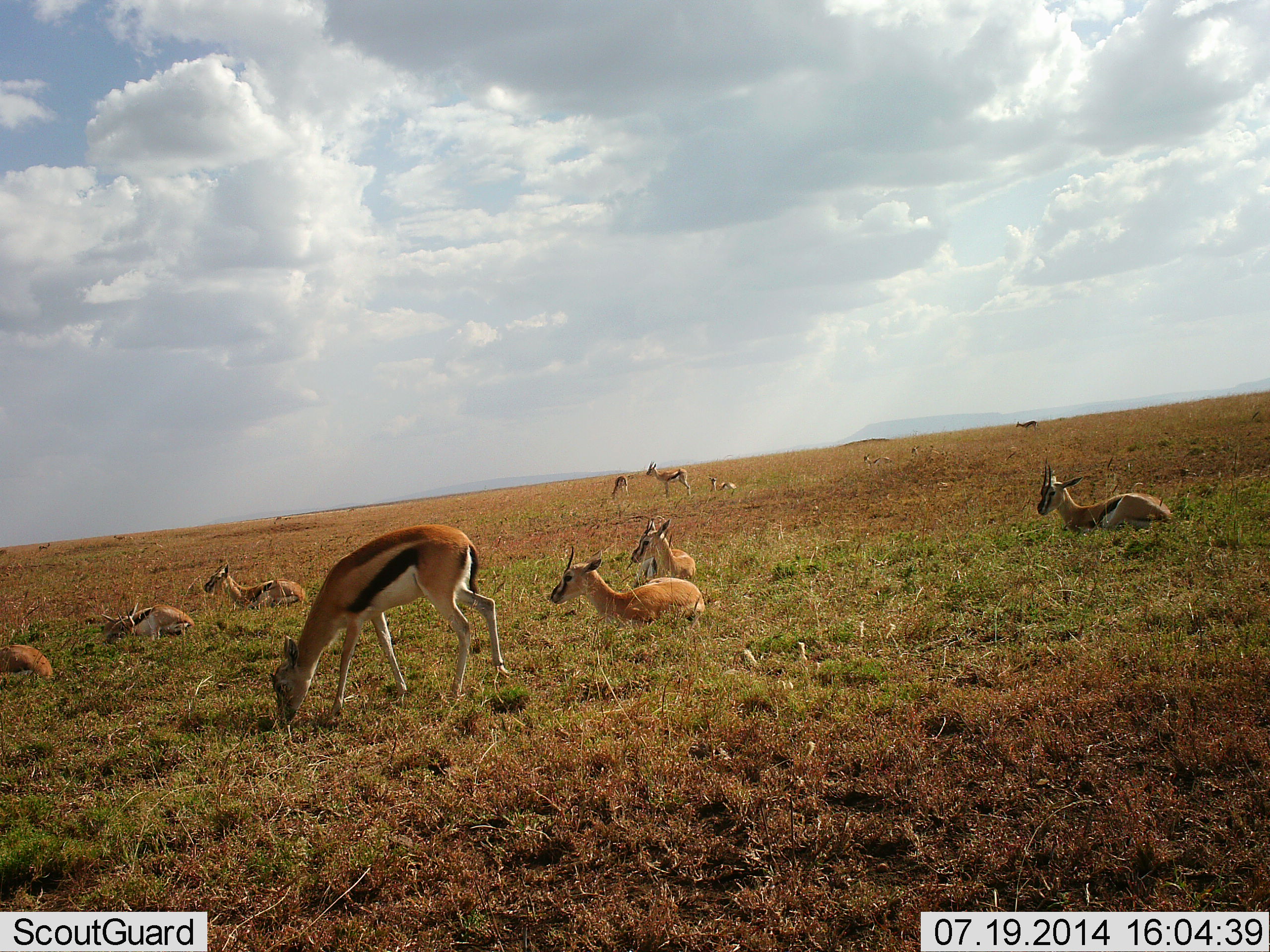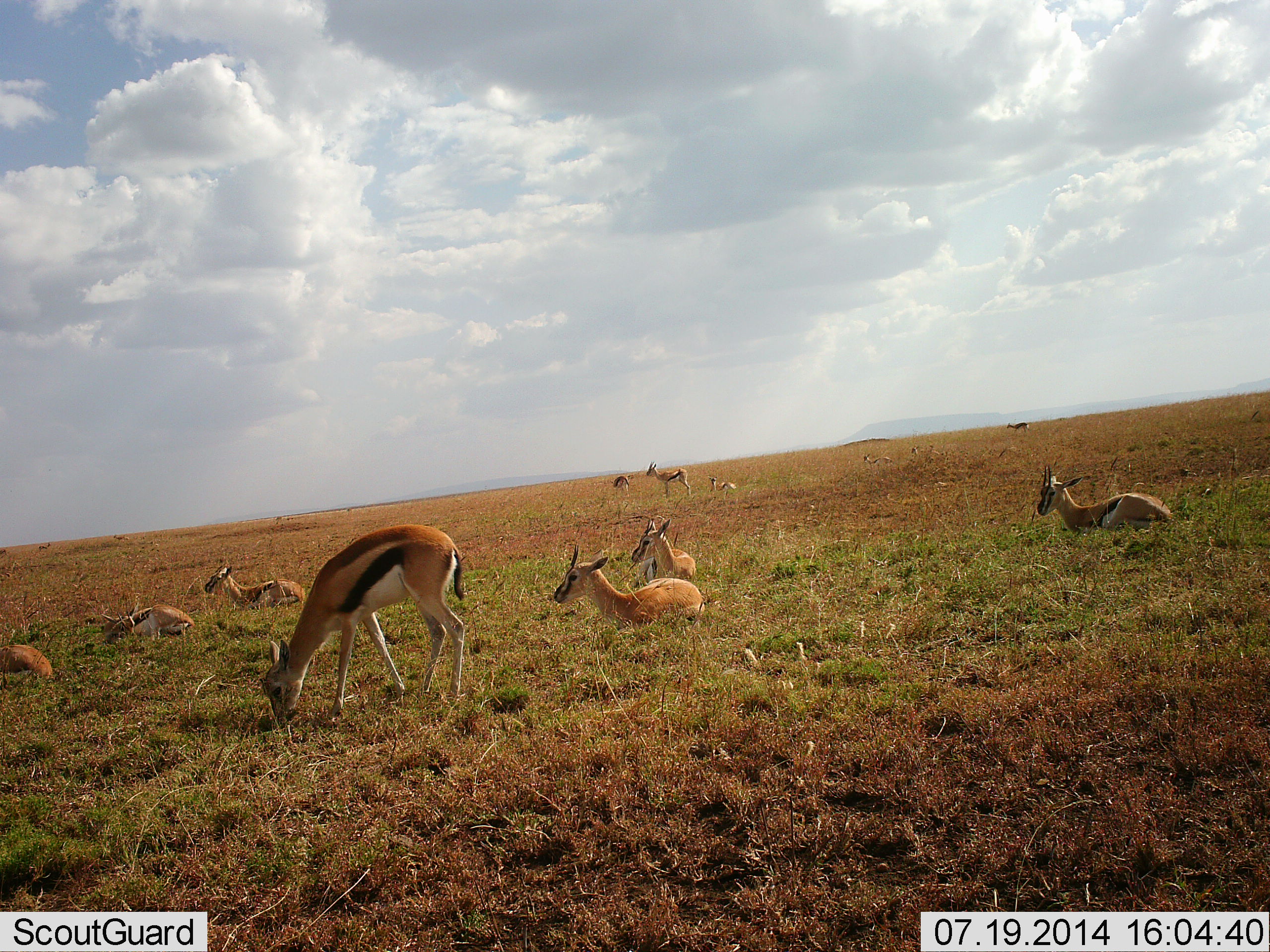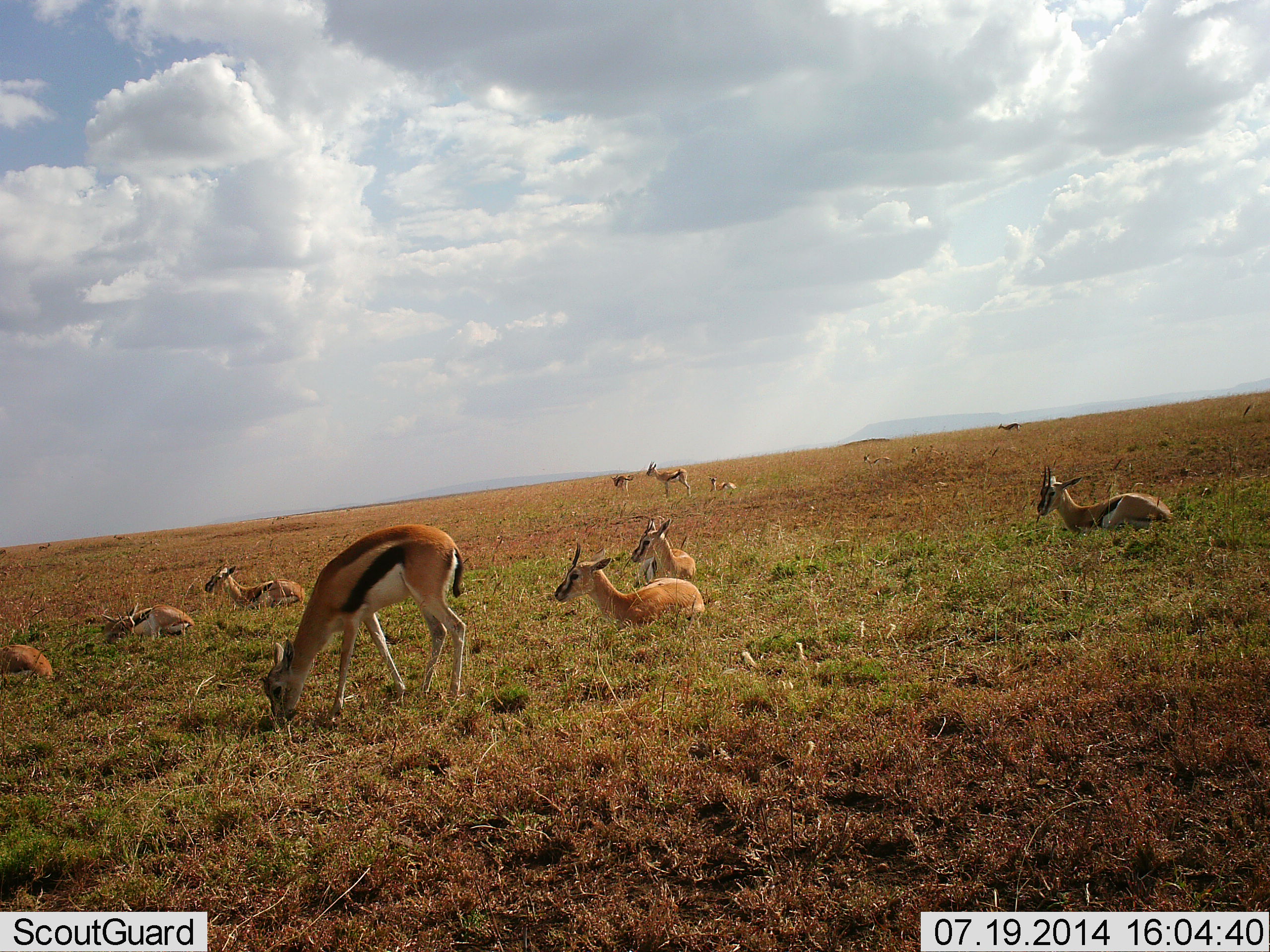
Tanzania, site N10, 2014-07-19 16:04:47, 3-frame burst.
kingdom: Animalia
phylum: Chordata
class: Mammalia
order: Artiodactyla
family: Bovidae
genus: Eudorcas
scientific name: Eudorcas thomsonii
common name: thomson's gazelle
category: gazellethomsons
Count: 11-50.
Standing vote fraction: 60%.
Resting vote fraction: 90%.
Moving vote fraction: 20%.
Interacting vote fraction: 0%.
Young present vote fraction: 0%.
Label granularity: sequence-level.